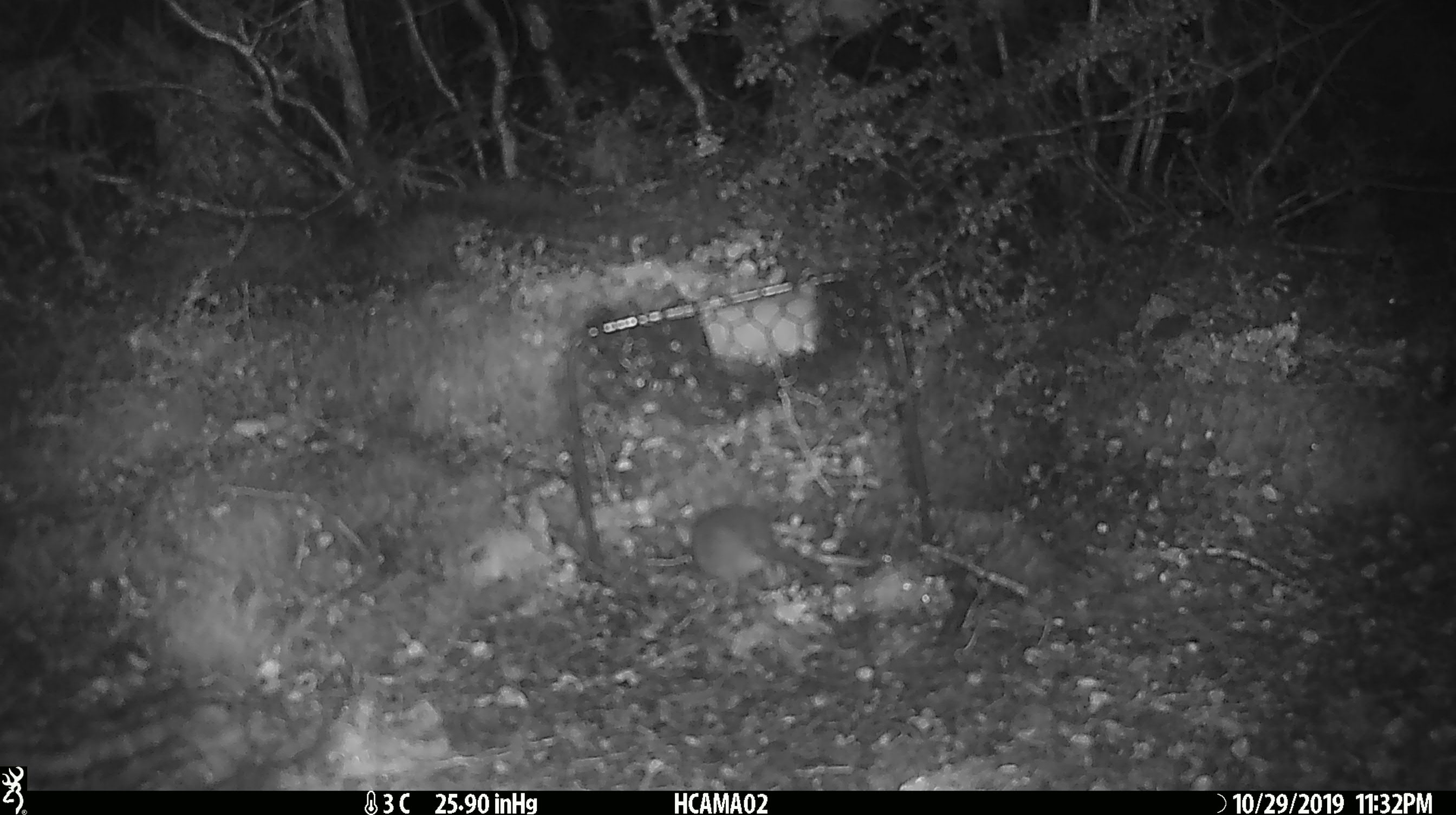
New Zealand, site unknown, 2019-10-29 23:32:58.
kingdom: Animalia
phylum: Chordata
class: Mammalia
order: Rodentia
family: Muridae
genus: Mus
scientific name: Mus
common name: mouse